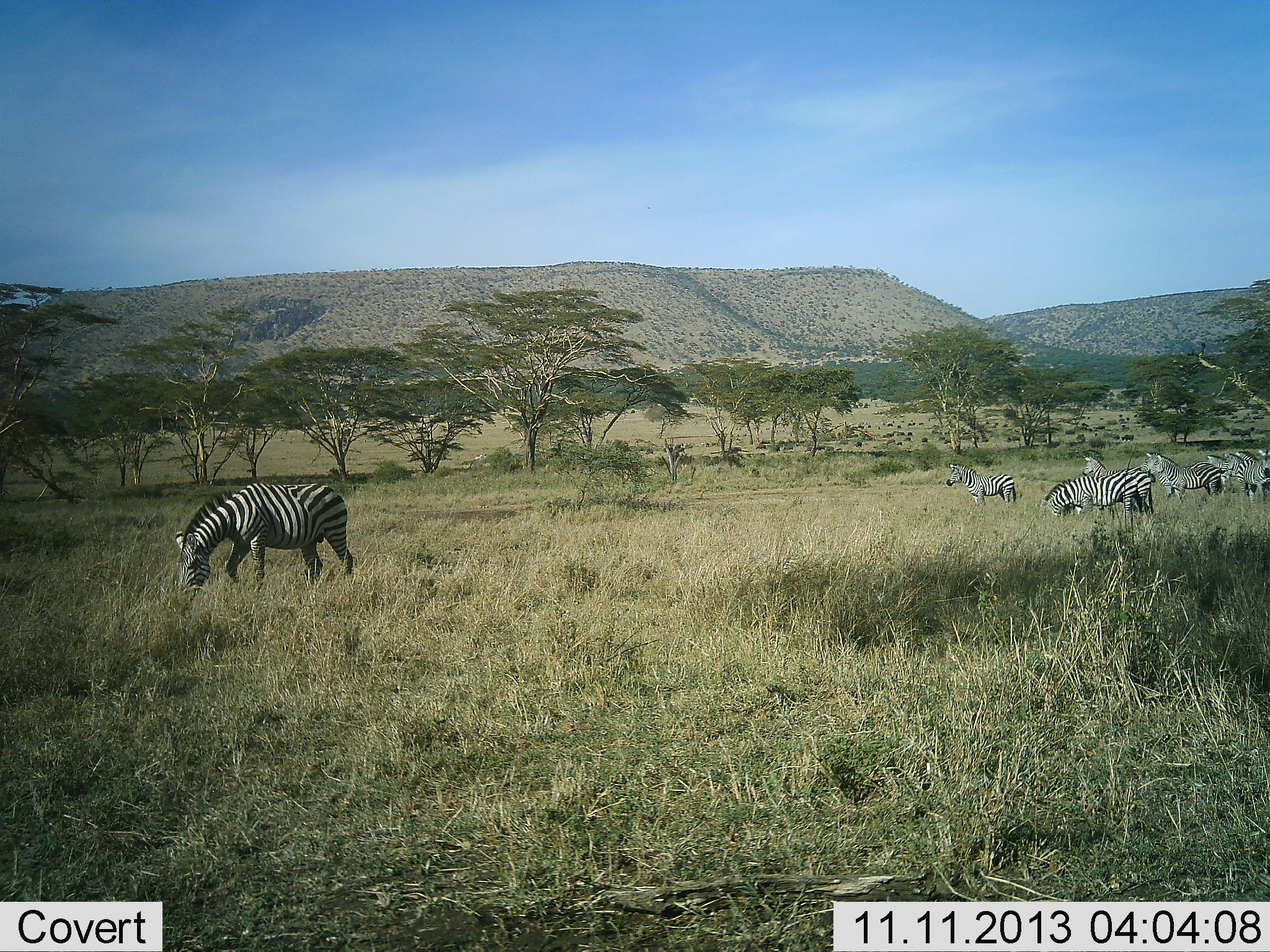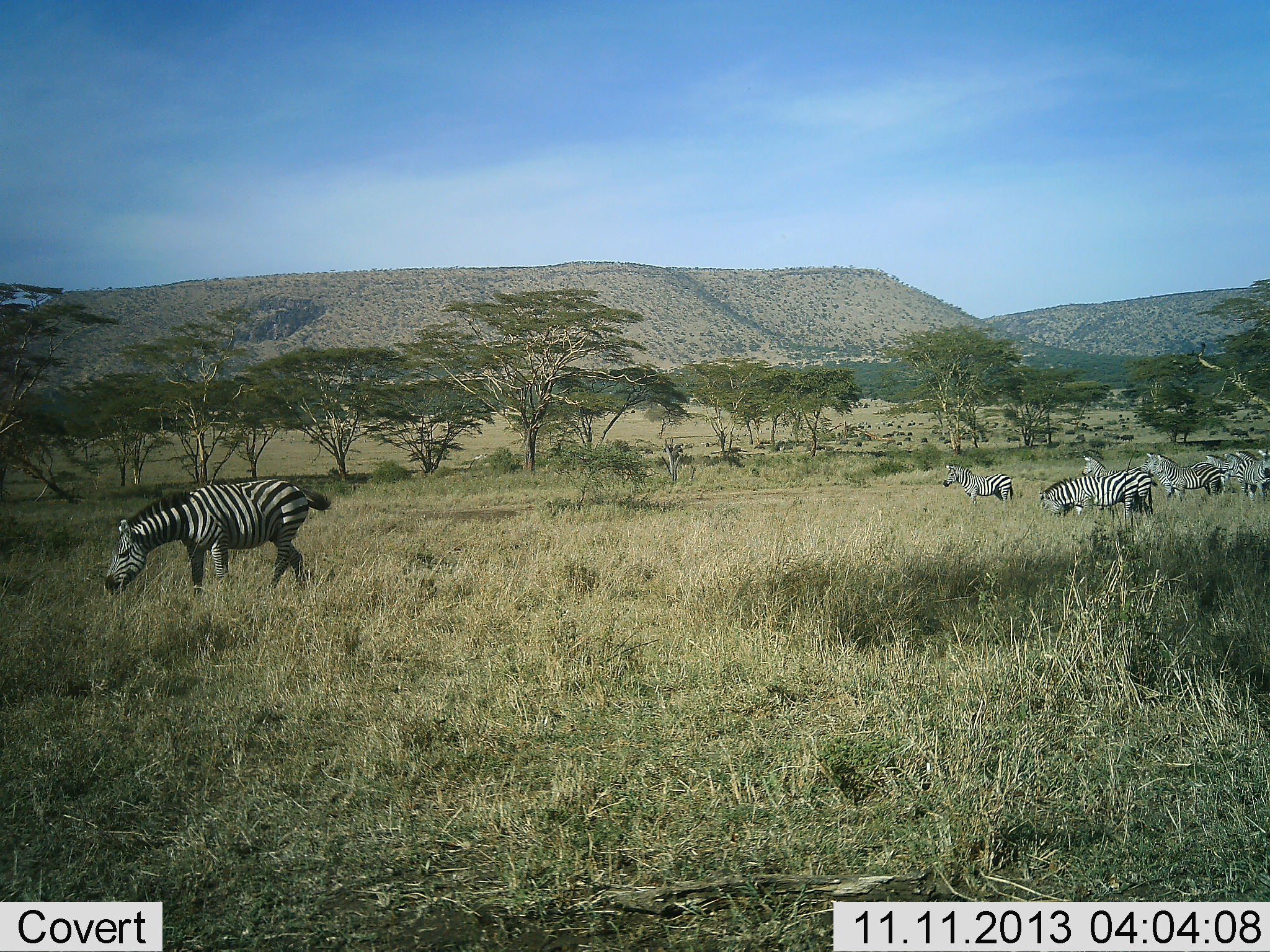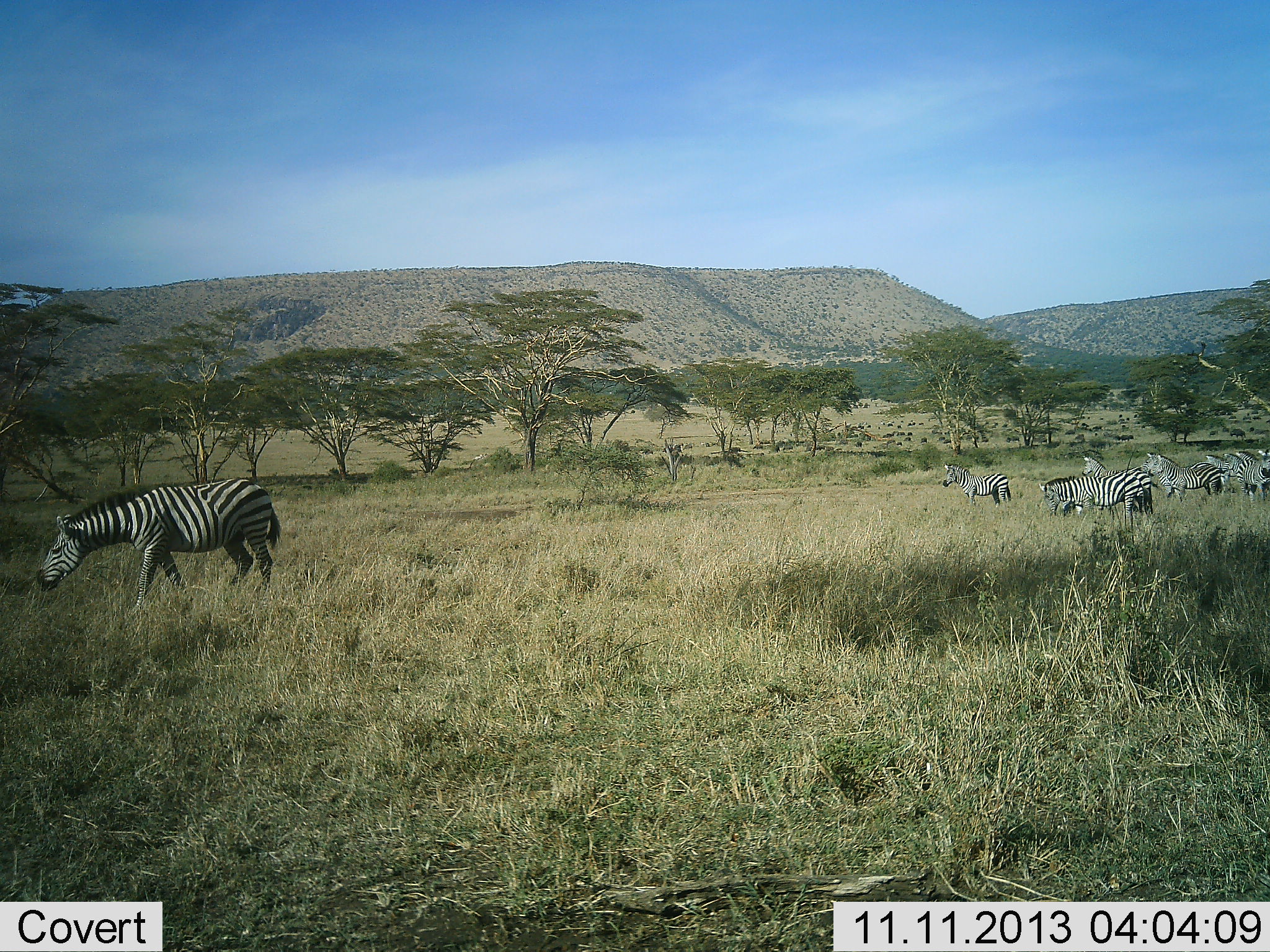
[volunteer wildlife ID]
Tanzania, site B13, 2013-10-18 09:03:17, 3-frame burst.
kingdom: Animalia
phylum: Chordata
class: Mammalia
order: Perissodactyla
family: Equidae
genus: Equus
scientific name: Equus quagga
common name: plains zebra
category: zebra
Zebra (plains zebra) (Equus quagga), count 8. Behavior (volunteer vote fractions): standing 40%, resting 0%, moving 50%, interacting 0%. Young present (vote fraction): 0%. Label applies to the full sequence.